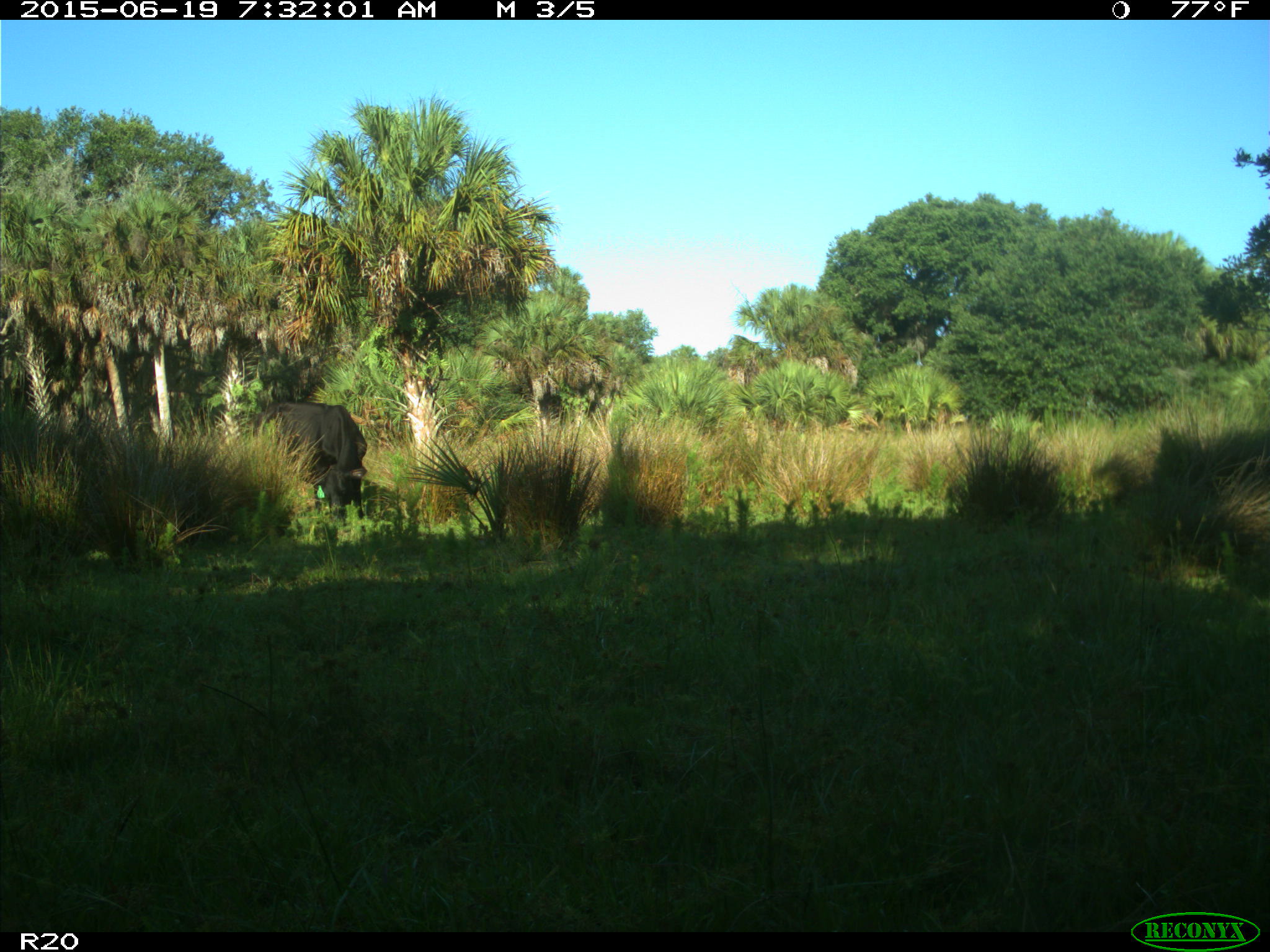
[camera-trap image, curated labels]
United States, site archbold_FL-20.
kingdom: Animalia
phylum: Chordata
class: Mammalia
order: Artiodactyla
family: Bovidae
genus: Bos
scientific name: Bos taurus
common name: domestic cow